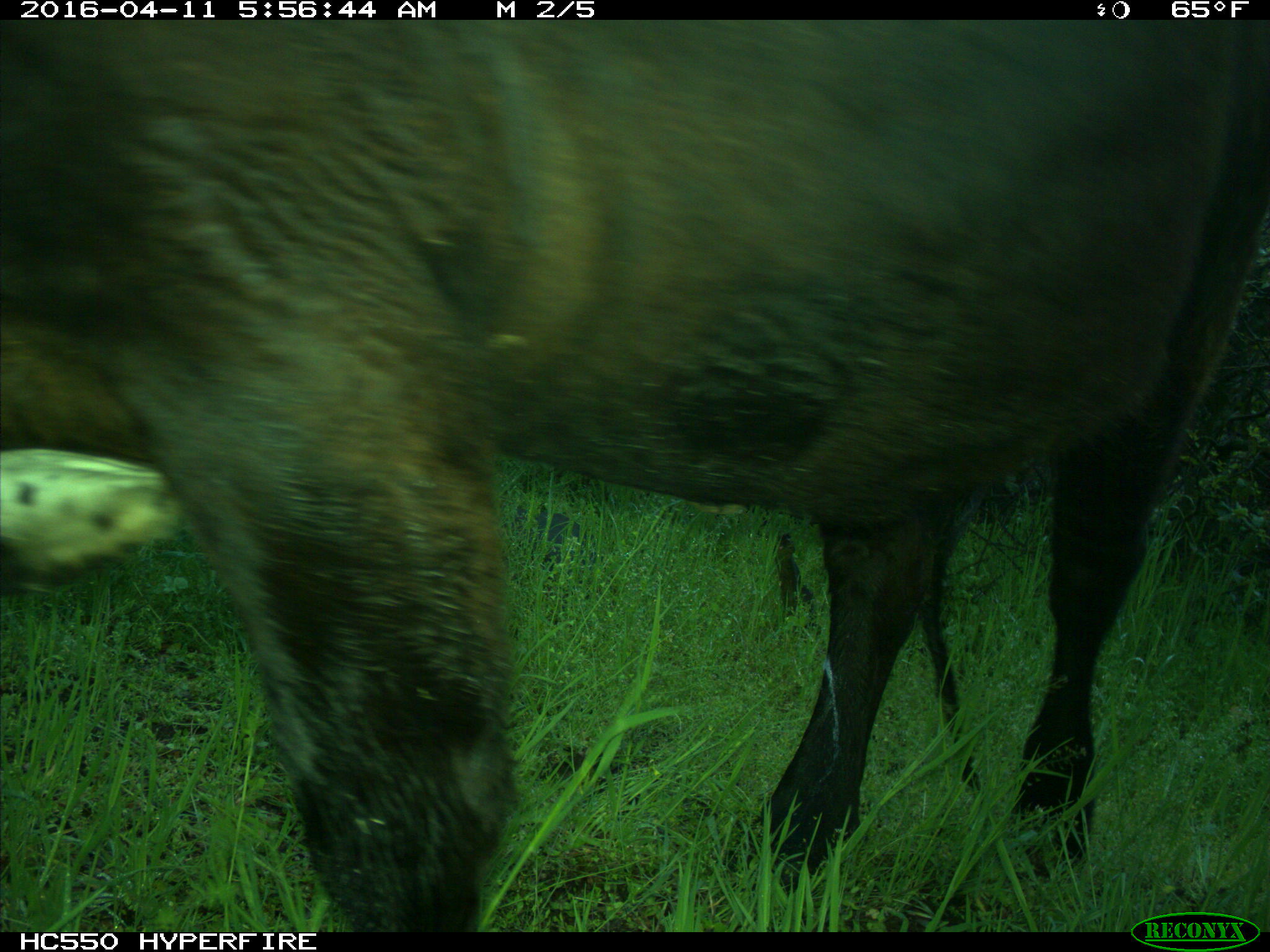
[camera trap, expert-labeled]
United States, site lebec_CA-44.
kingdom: Animalia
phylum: Chordata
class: Mammalia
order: Artiodactyla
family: Bovidae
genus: Bos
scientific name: Bos taurus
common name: domestic cow